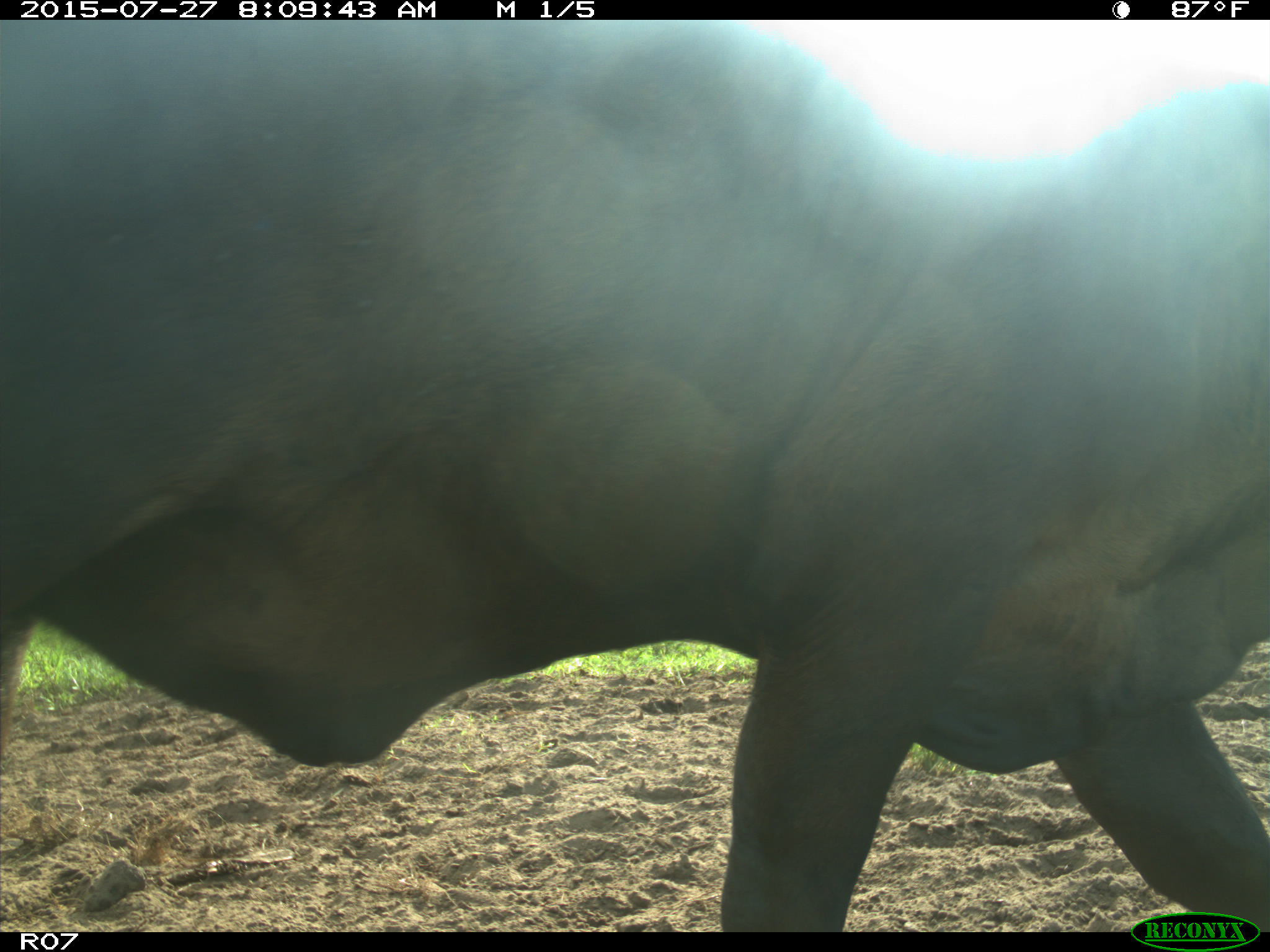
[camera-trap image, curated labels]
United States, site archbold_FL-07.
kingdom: Animalia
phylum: Chordata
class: Mammalia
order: Artiodactyla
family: Bovidae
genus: Bos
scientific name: Bos taurus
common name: domestic cow